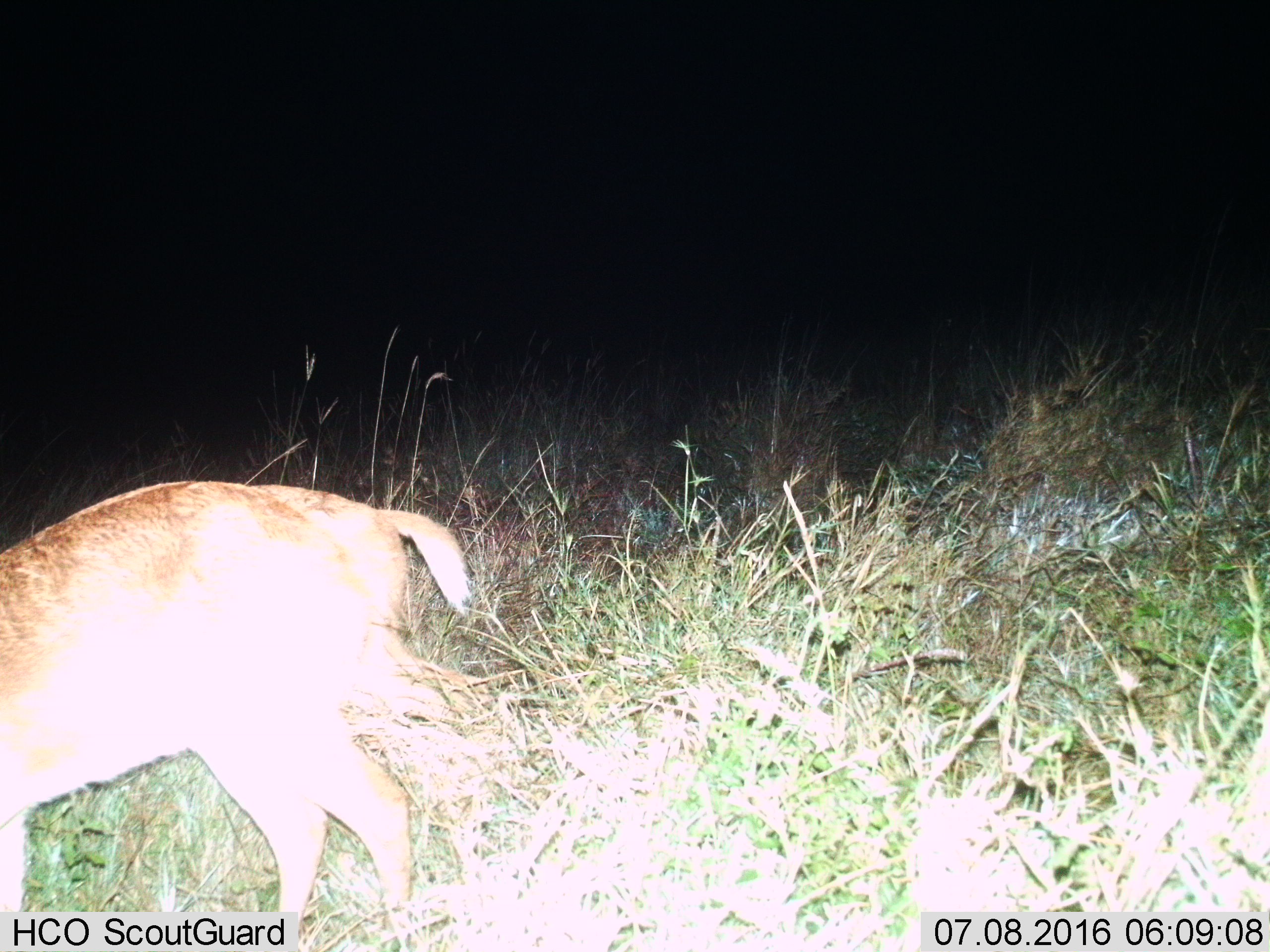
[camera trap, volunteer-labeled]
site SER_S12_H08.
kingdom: Animalia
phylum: Chordata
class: Mammalia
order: Artiodactyla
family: Bovidae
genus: Sylvicapra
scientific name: Sylvicapra grimmia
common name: common duiker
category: duikercommongrey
Duikercommongrey (common duiker) (Sylvicapra grimmia), count 1. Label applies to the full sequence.